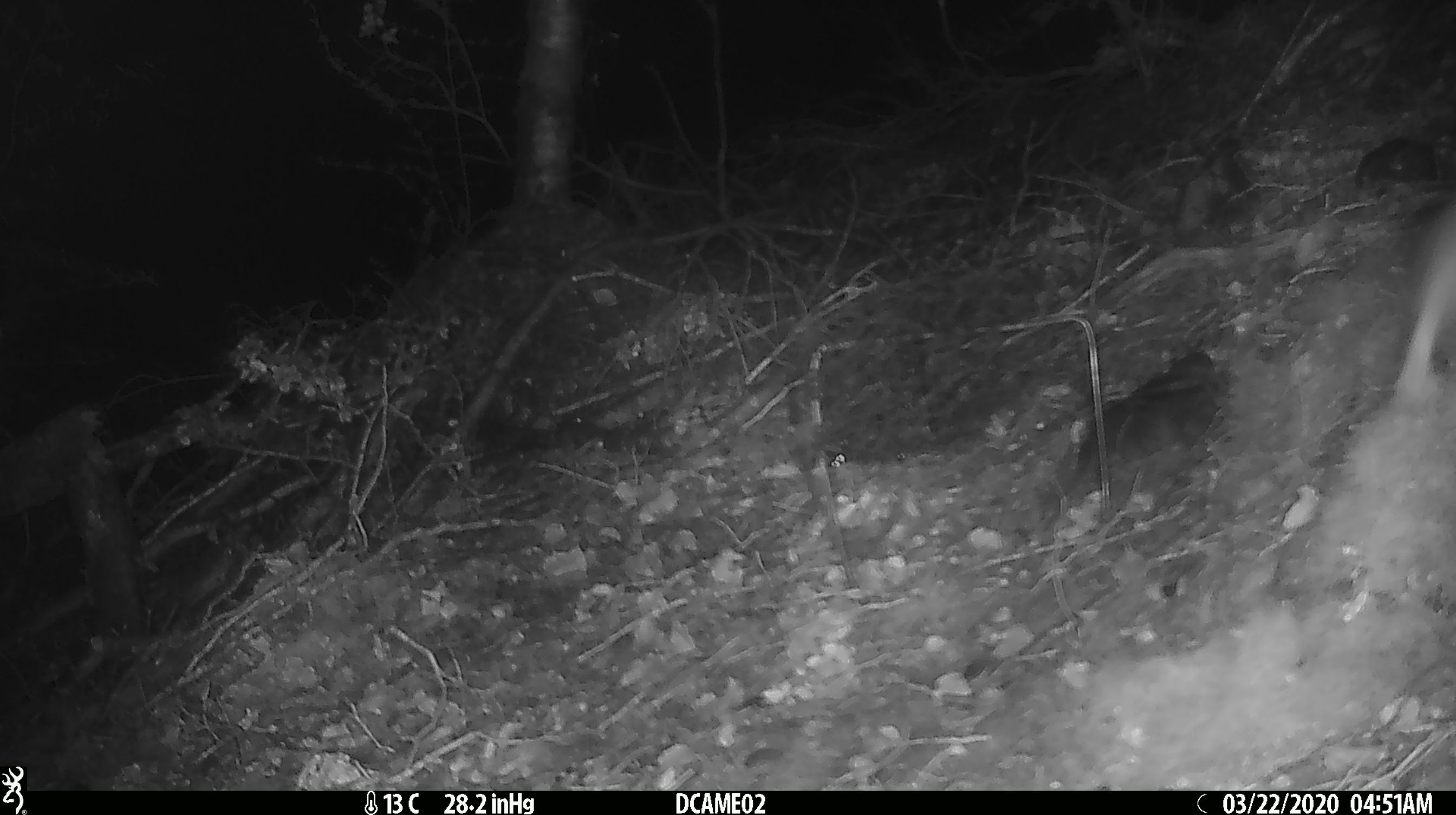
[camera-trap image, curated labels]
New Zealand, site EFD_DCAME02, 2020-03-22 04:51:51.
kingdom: Animalia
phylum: Chordata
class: Mammalia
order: Rodentia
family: Muridae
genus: Rattus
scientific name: Rattus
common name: rat